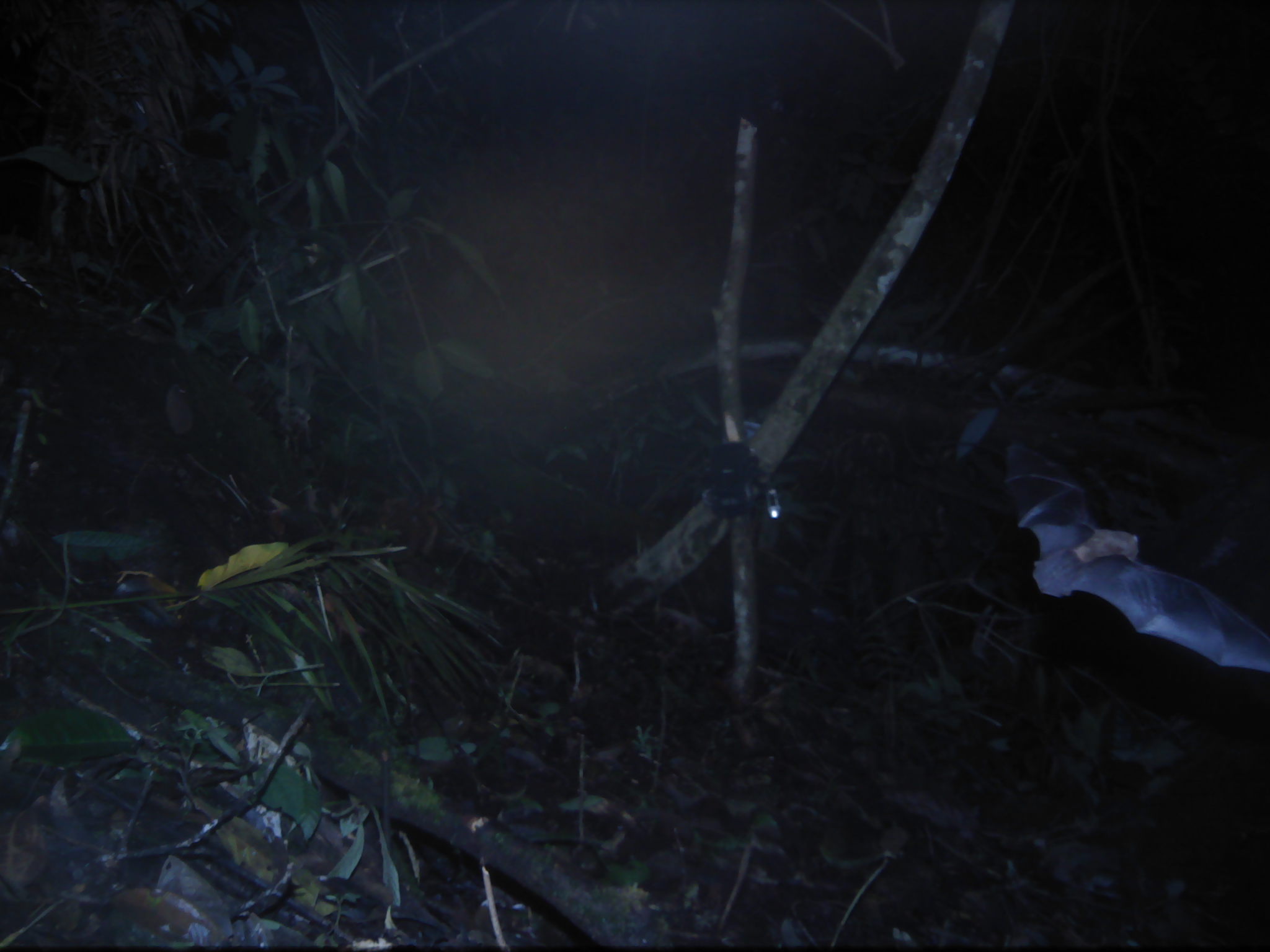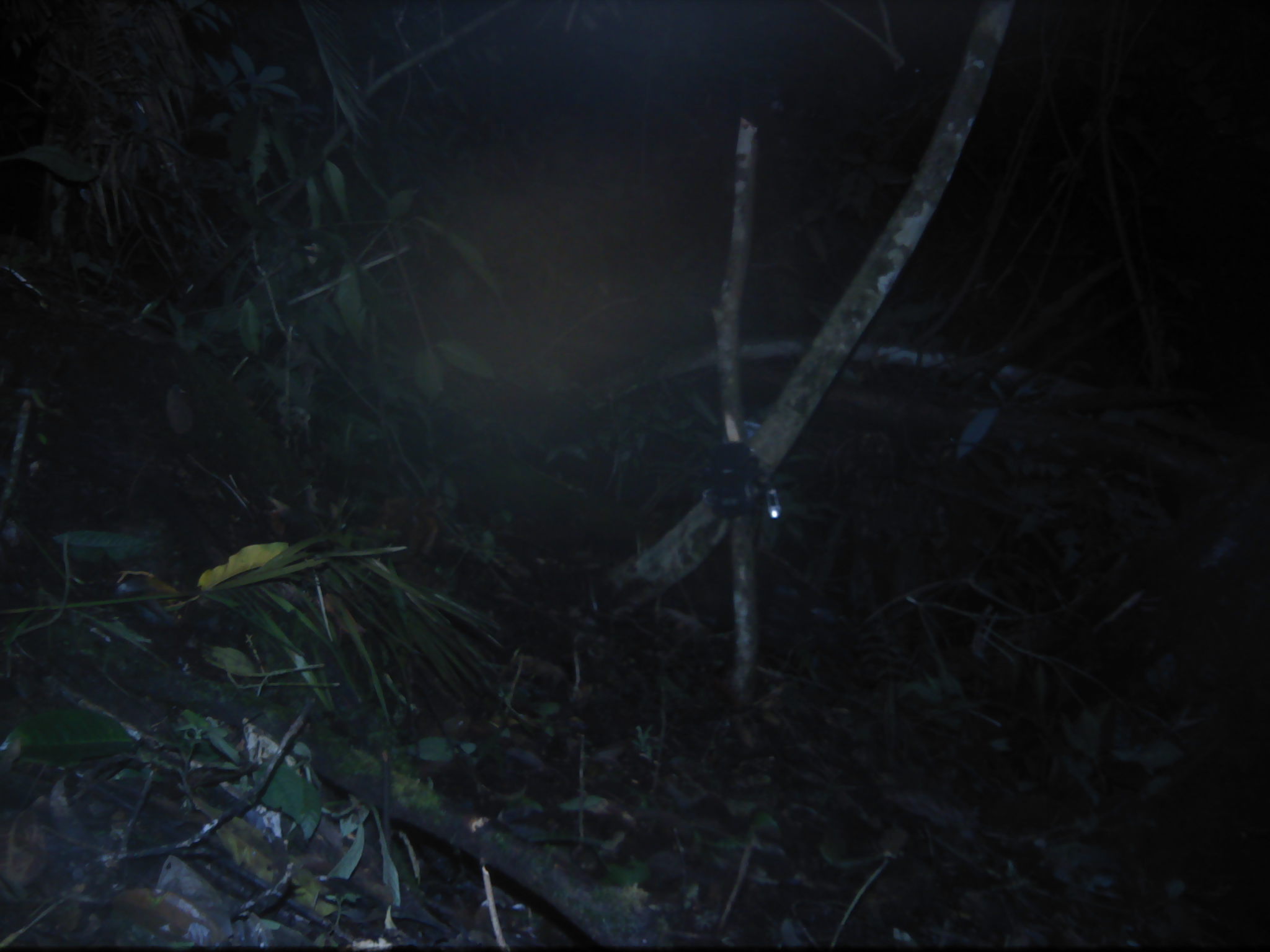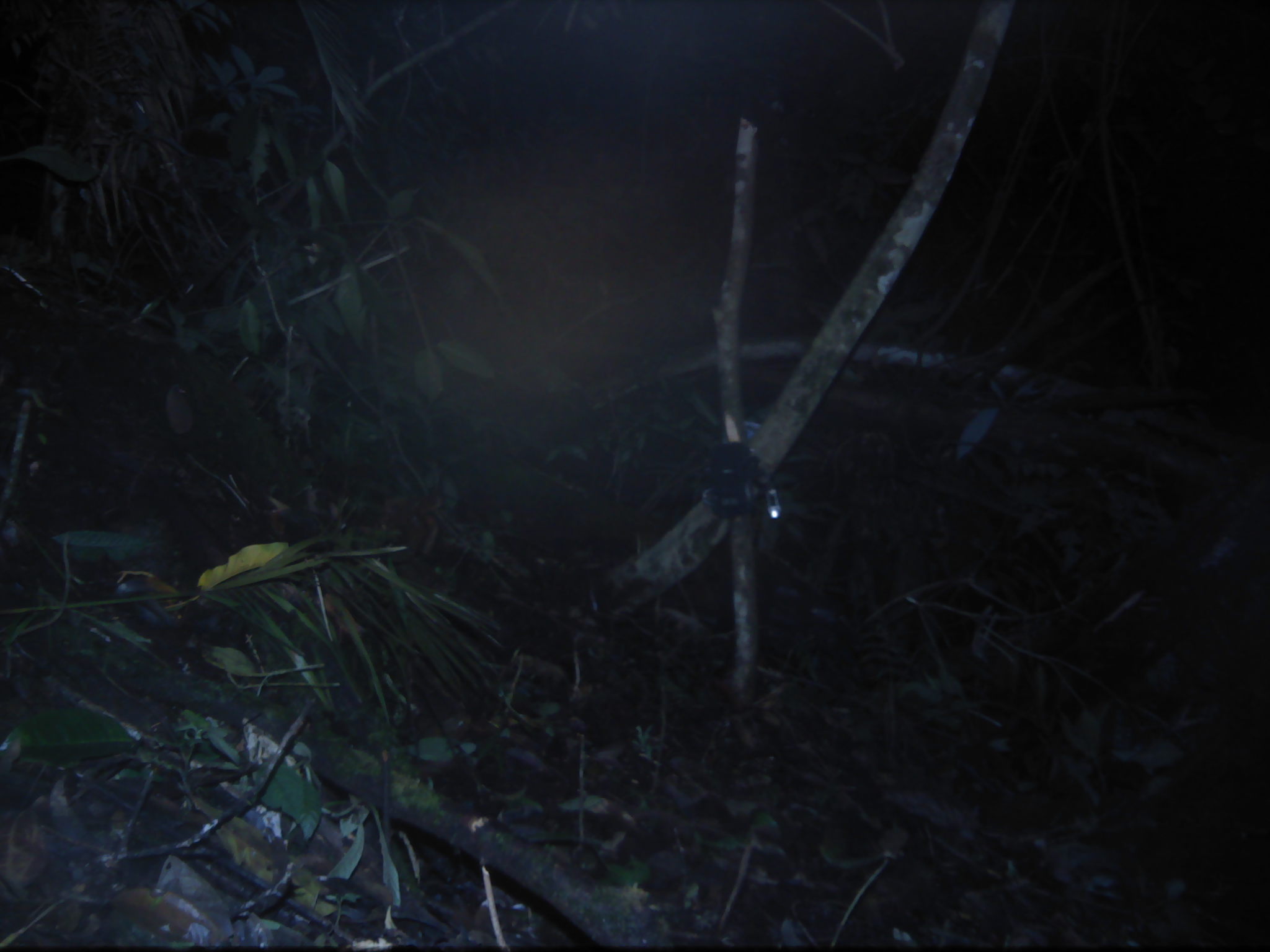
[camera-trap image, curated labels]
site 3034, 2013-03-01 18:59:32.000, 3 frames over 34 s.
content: unidentified animal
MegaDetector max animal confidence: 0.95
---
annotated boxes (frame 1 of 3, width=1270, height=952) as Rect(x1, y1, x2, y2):
unknown: Rect(1002, 443, 1268, 673)